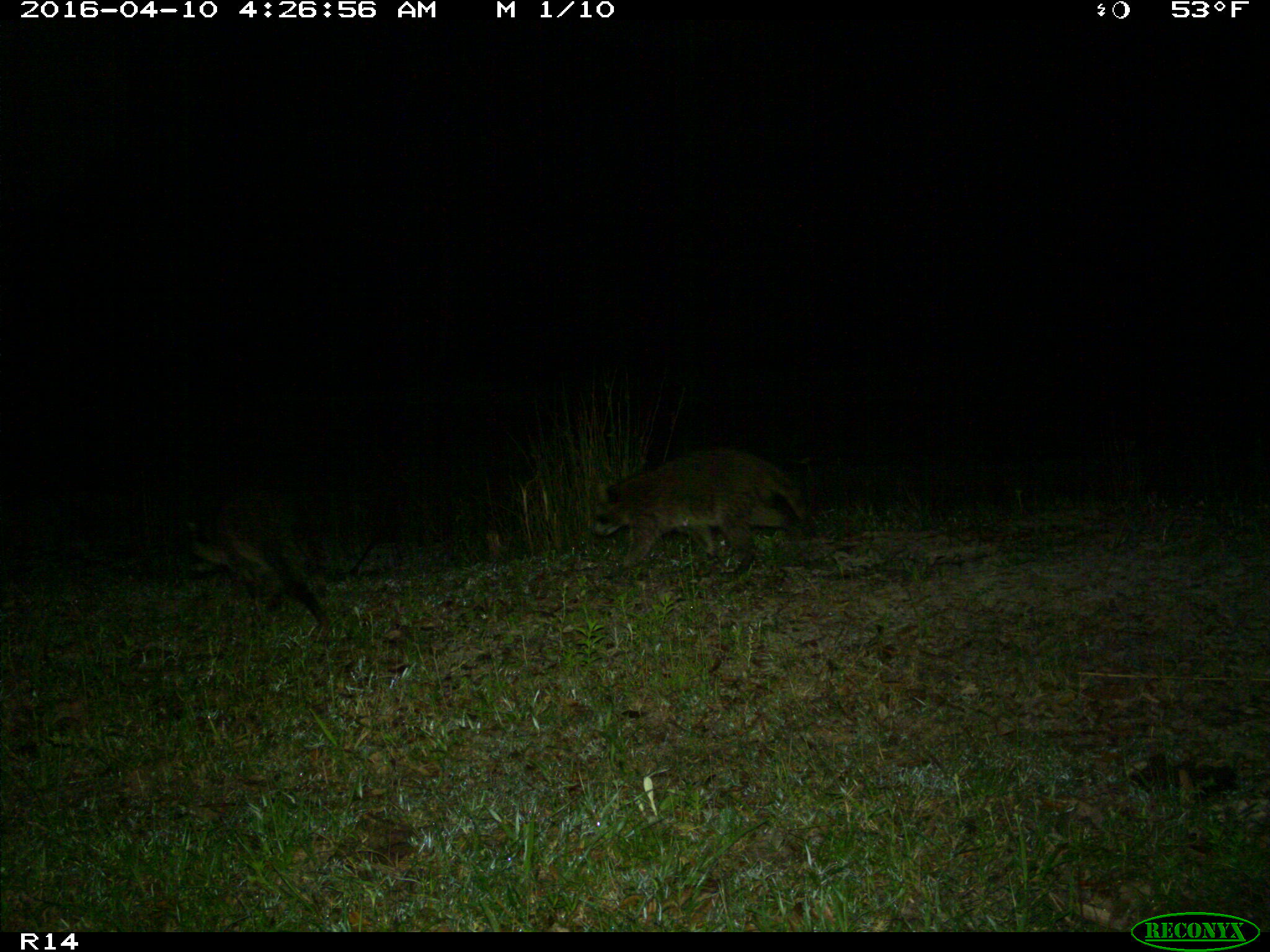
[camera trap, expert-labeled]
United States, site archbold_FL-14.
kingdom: Animalia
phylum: Chordata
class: Mammalia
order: Carnivora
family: Procyonidae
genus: Procyon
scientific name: Procyon lotor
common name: common raccoon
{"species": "Procyon lotor (common raccoon)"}